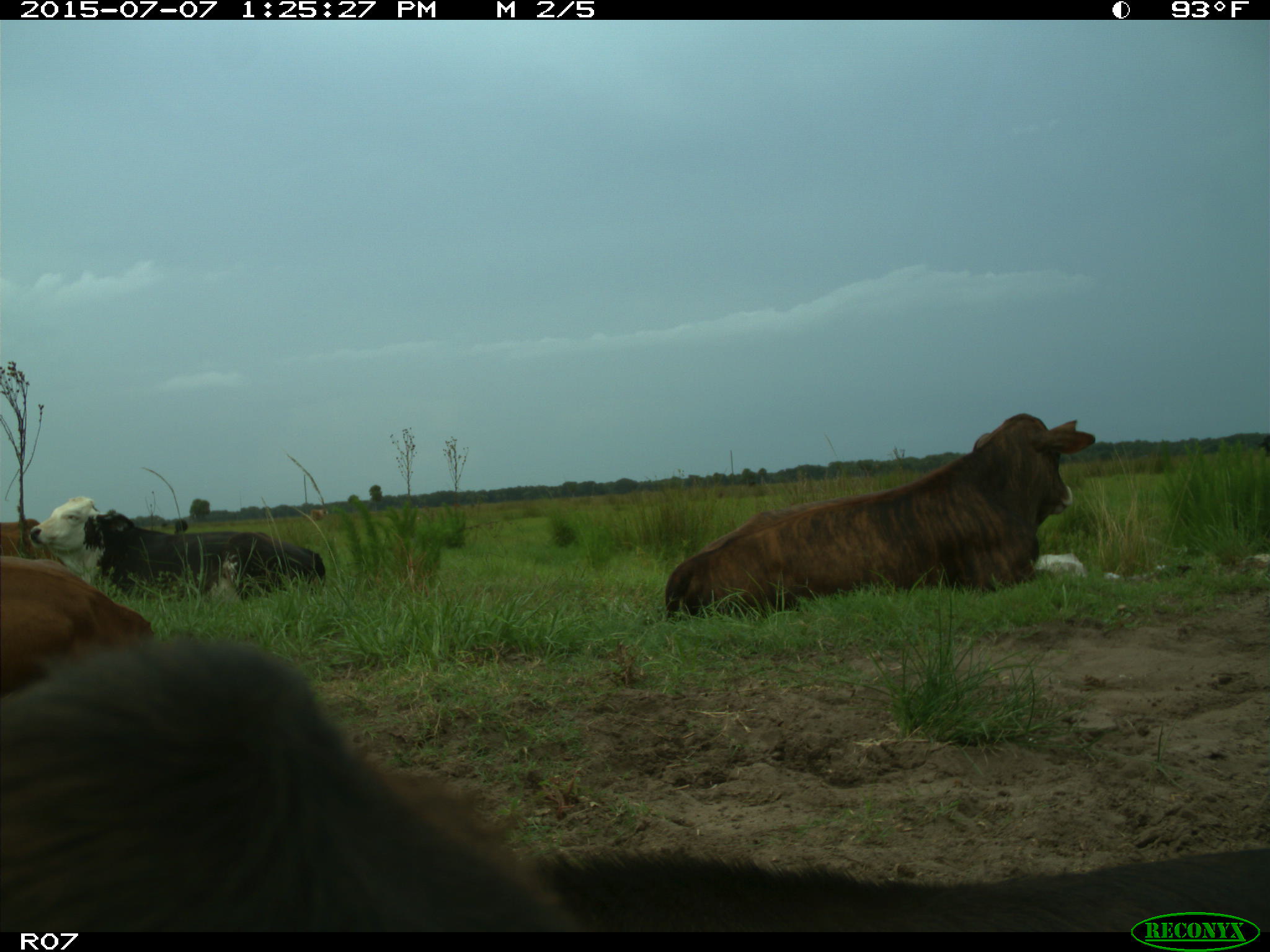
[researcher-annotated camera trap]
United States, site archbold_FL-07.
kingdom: Animalia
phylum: Chordata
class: Mammalia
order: Artiodactyla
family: Bovidae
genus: Bos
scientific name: Bos taurus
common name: domestic cow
Bos taurus (domestic cow).